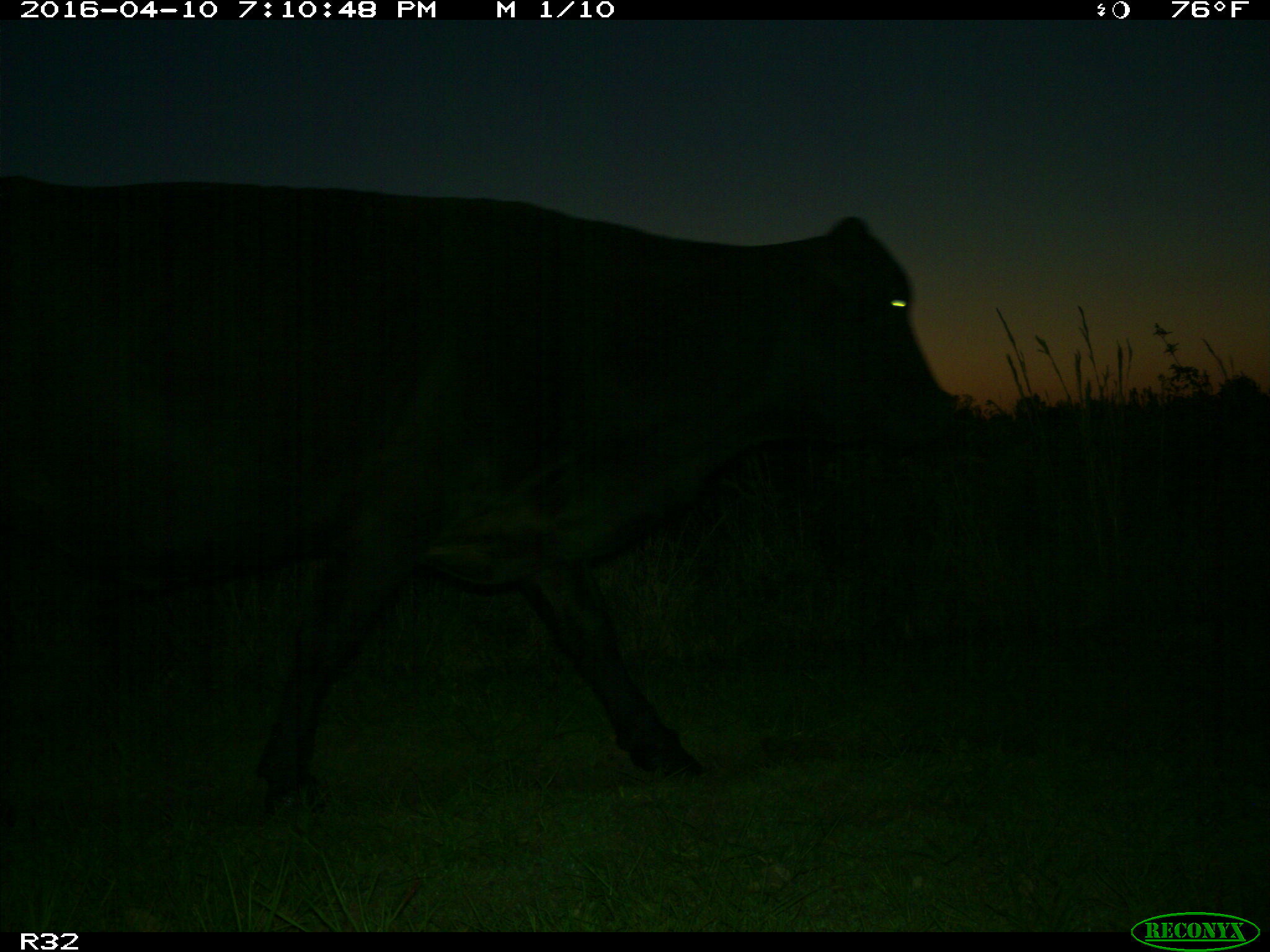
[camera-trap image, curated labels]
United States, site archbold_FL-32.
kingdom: Animalia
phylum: Chordata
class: Mammalia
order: Artiodactyla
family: Bovidae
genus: Bos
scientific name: Bos taurus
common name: domestic cow